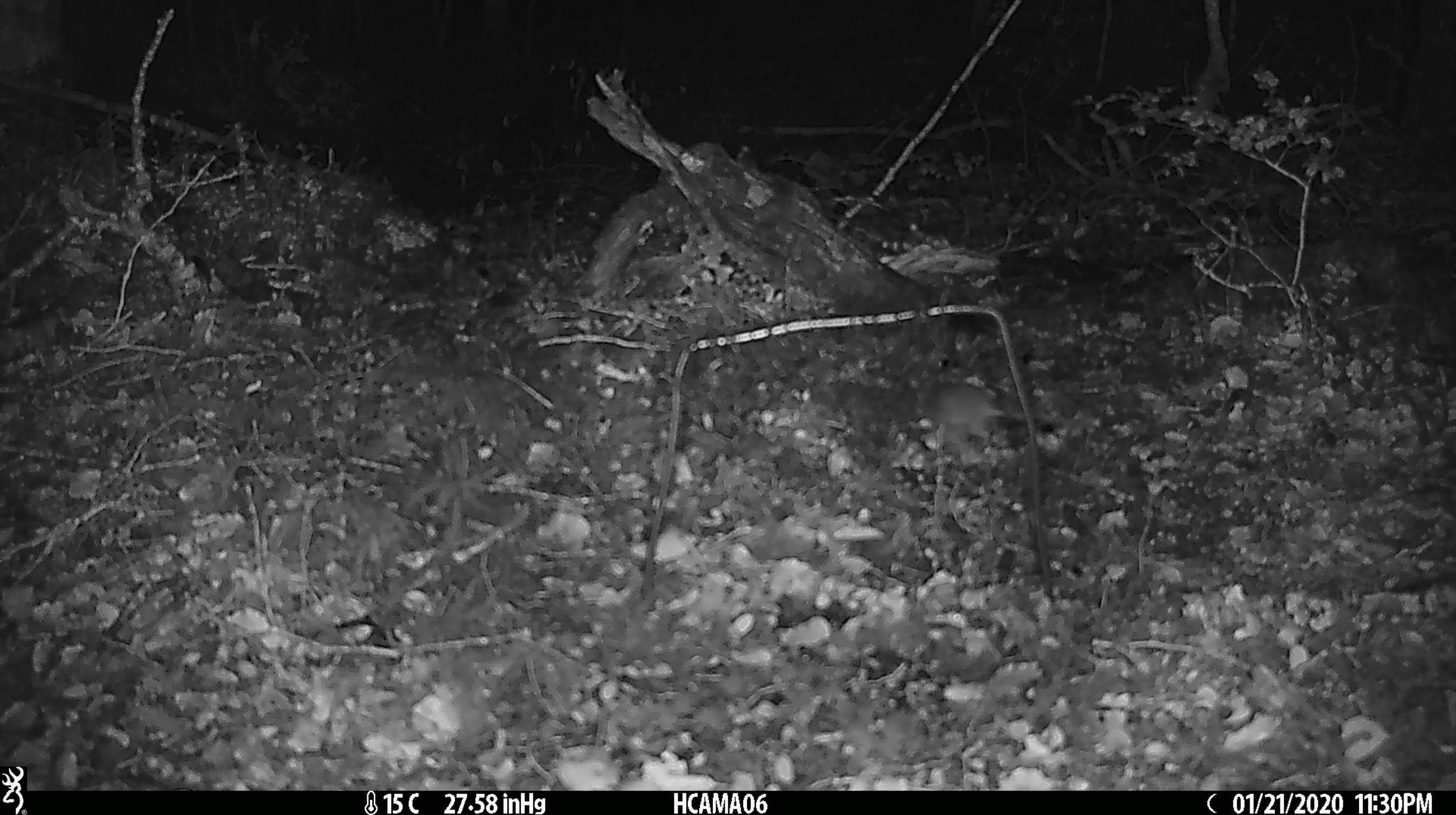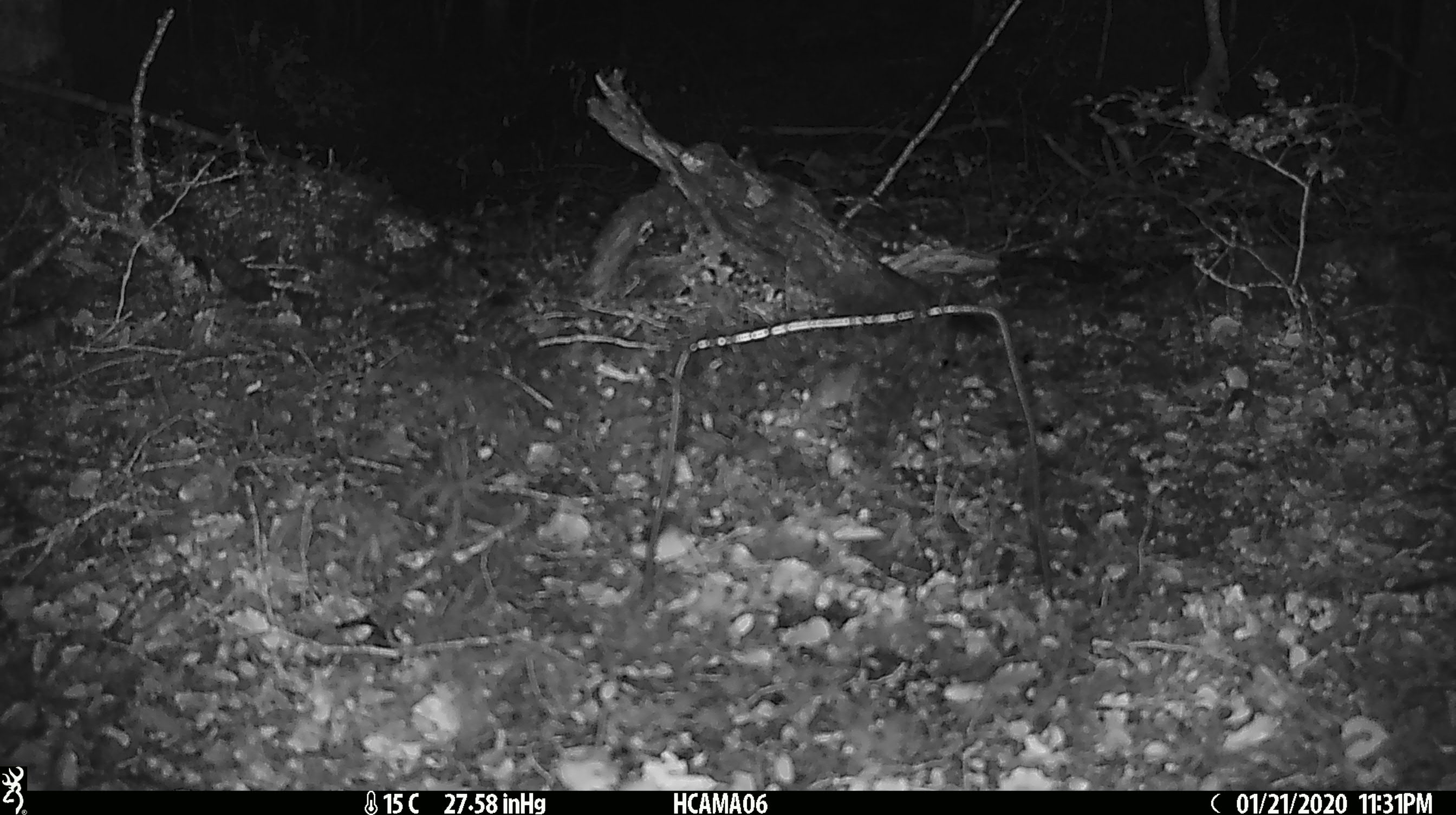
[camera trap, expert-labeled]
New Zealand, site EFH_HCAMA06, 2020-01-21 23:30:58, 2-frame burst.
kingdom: Animalia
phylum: Chordata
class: Mammalia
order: Rodentia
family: Muridae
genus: Mus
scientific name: Mus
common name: mouse